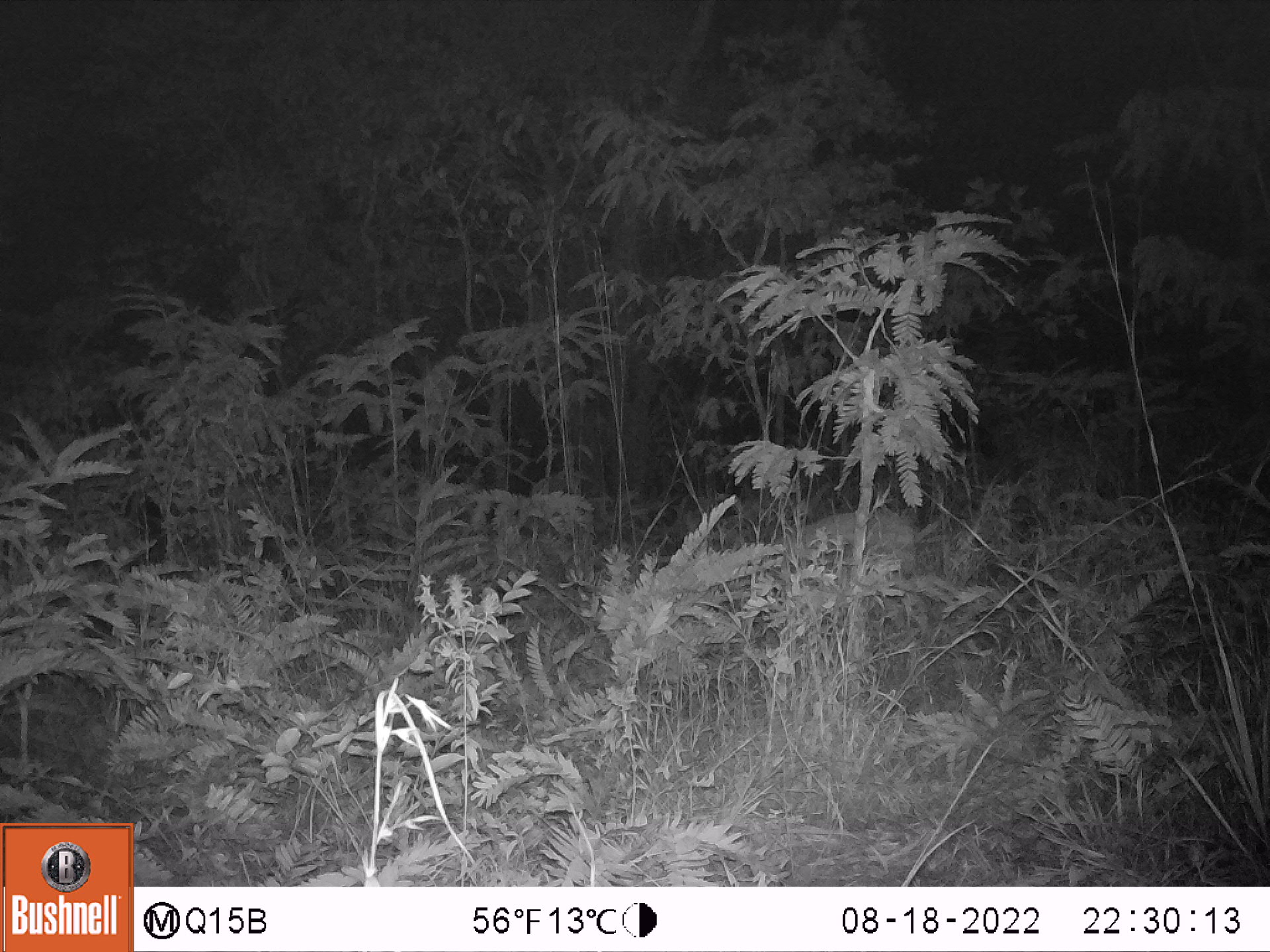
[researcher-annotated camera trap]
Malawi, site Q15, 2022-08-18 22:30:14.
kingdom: Animalia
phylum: Chordata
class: Mammalia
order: Artiodactyla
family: Bovidae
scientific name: Antilopinae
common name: small antelope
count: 1